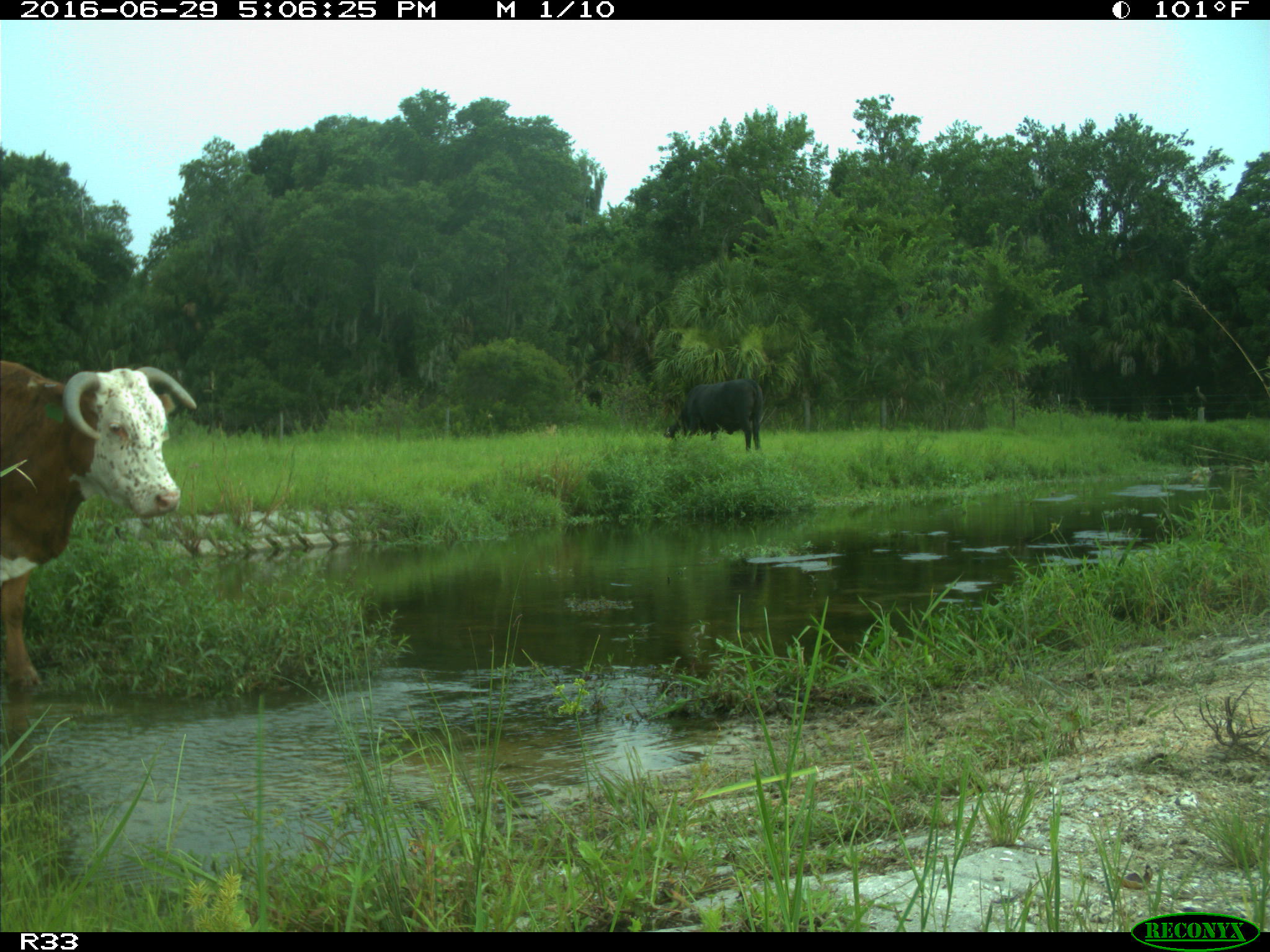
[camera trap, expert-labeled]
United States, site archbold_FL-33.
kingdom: Animalia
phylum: Chordata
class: Mammalia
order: Artiodactyla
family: Bovidae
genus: Bos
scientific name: Bos taurus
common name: domestic cow